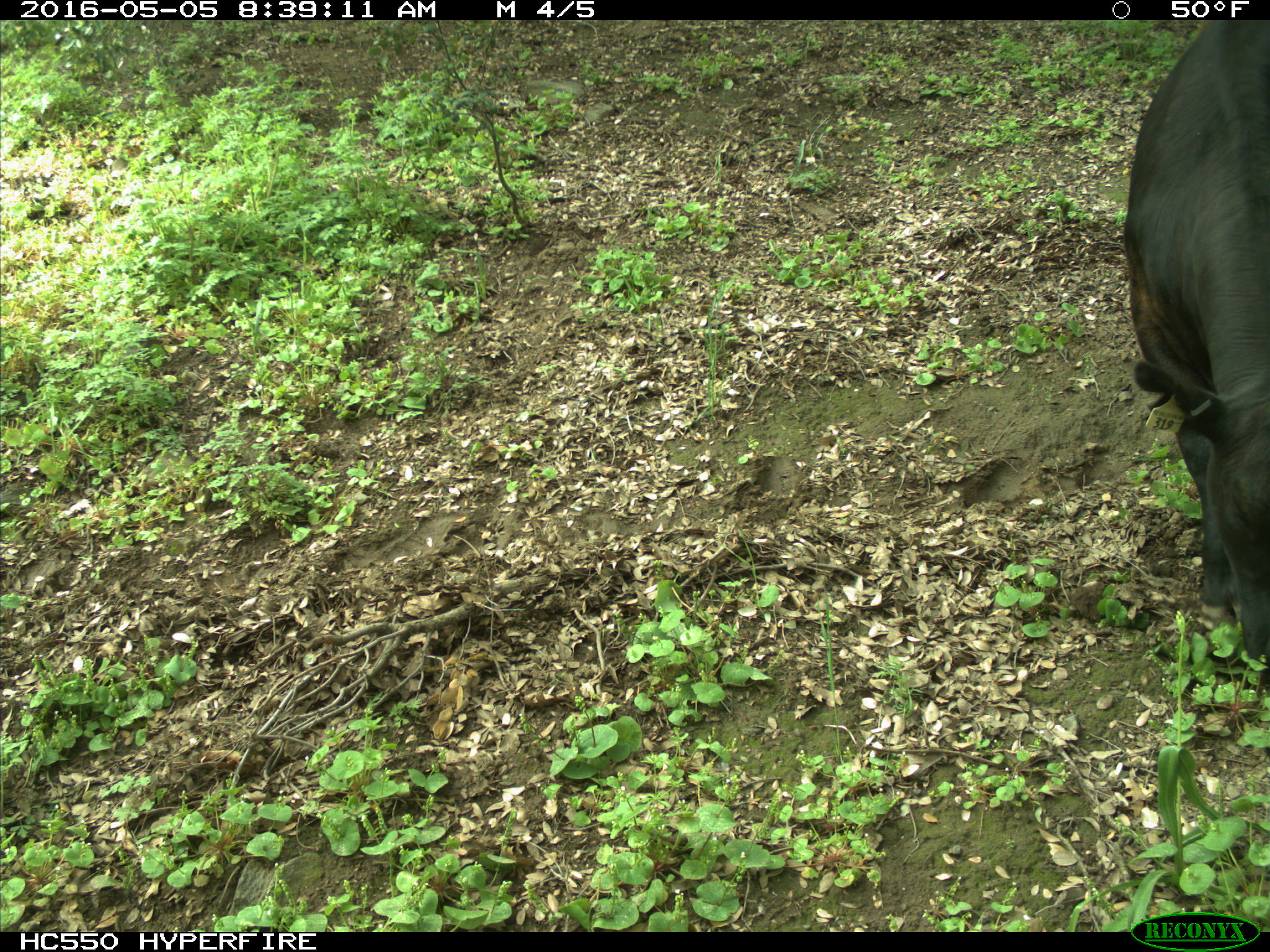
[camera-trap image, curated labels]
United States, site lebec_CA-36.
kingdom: Animalia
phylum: Chordata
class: Mammalia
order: Artiodactyla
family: Bovidae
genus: Bos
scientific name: Bos taurus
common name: domestic cow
Bos taurus (domestic cow).